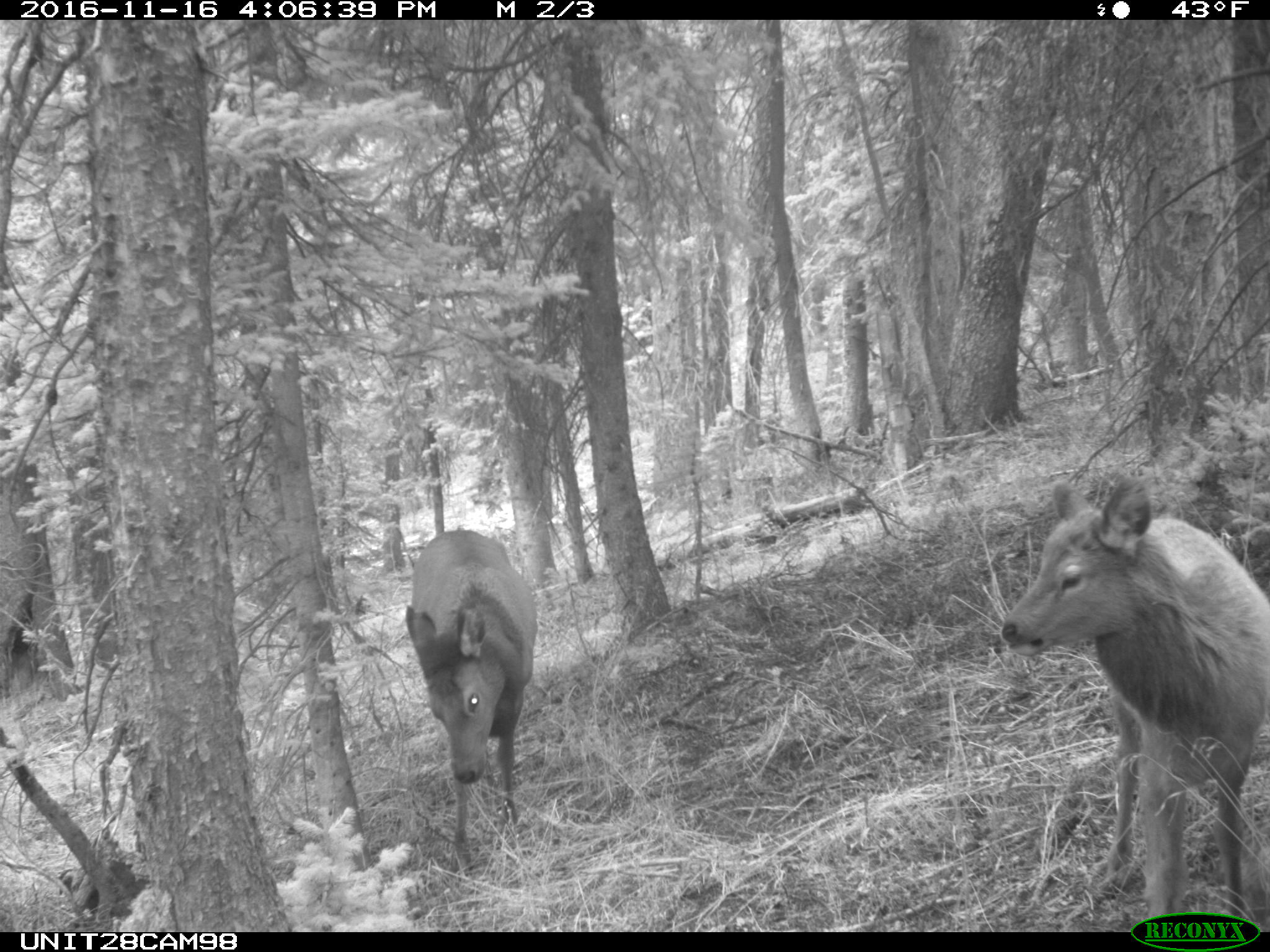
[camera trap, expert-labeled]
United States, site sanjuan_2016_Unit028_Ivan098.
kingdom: Animalia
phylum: Chordata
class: Mammalia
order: Artiodactyla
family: Cervidae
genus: Cervus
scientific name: Cervus elaphus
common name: red deer